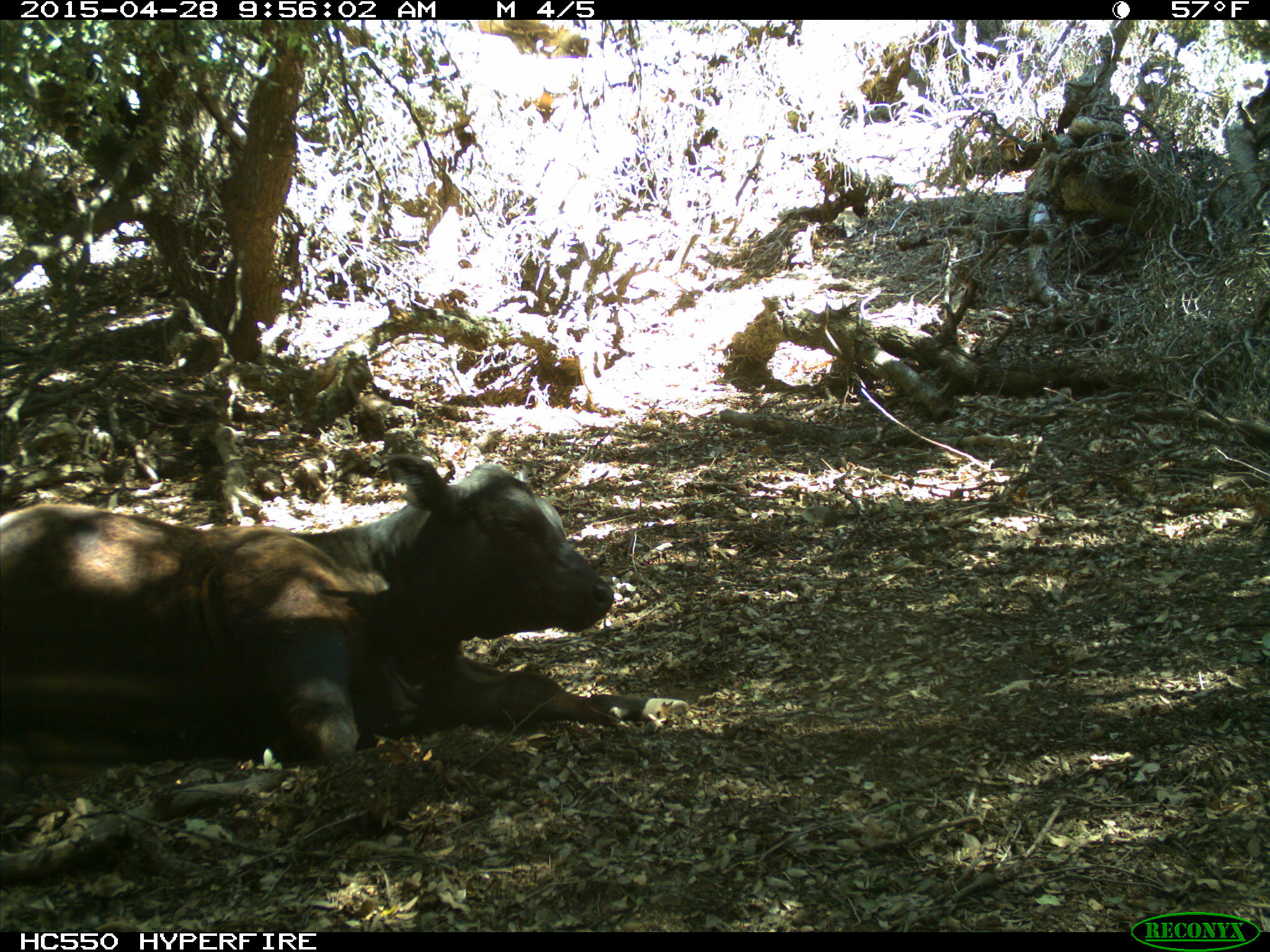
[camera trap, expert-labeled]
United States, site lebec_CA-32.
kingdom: Animalia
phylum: Chordata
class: Mammalia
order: Artiodactyla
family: Bovidae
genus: Bos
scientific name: Bos taurus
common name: domestic cow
Bos taurus (domestic cow).